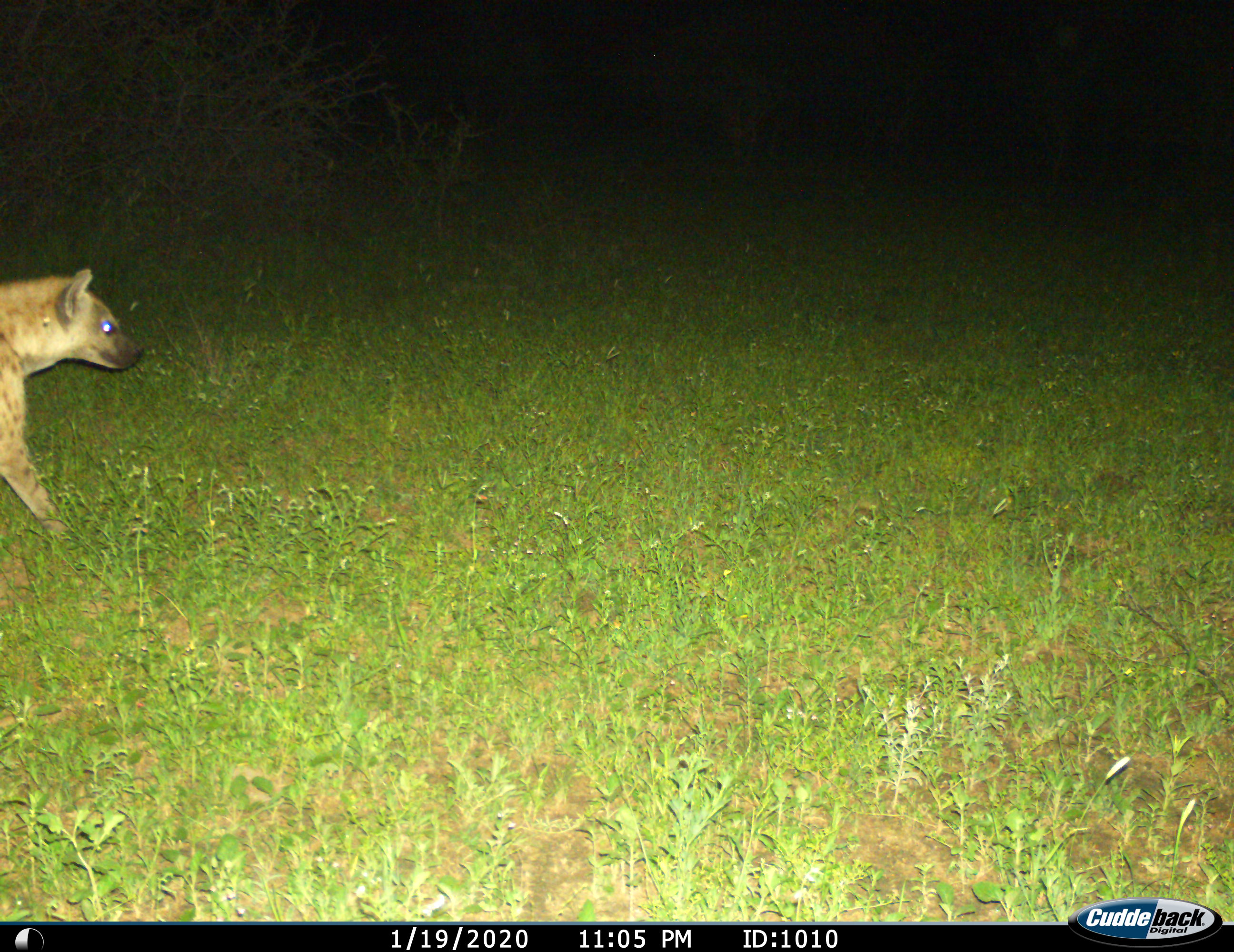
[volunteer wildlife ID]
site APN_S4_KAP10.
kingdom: Animalia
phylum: Chordata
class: Mammalia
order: Carnivora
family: Hyaenidae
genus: Crocuta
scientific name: Crocuta crocuta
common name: spotted hyena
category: hyenaspotted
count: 1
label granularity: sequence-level